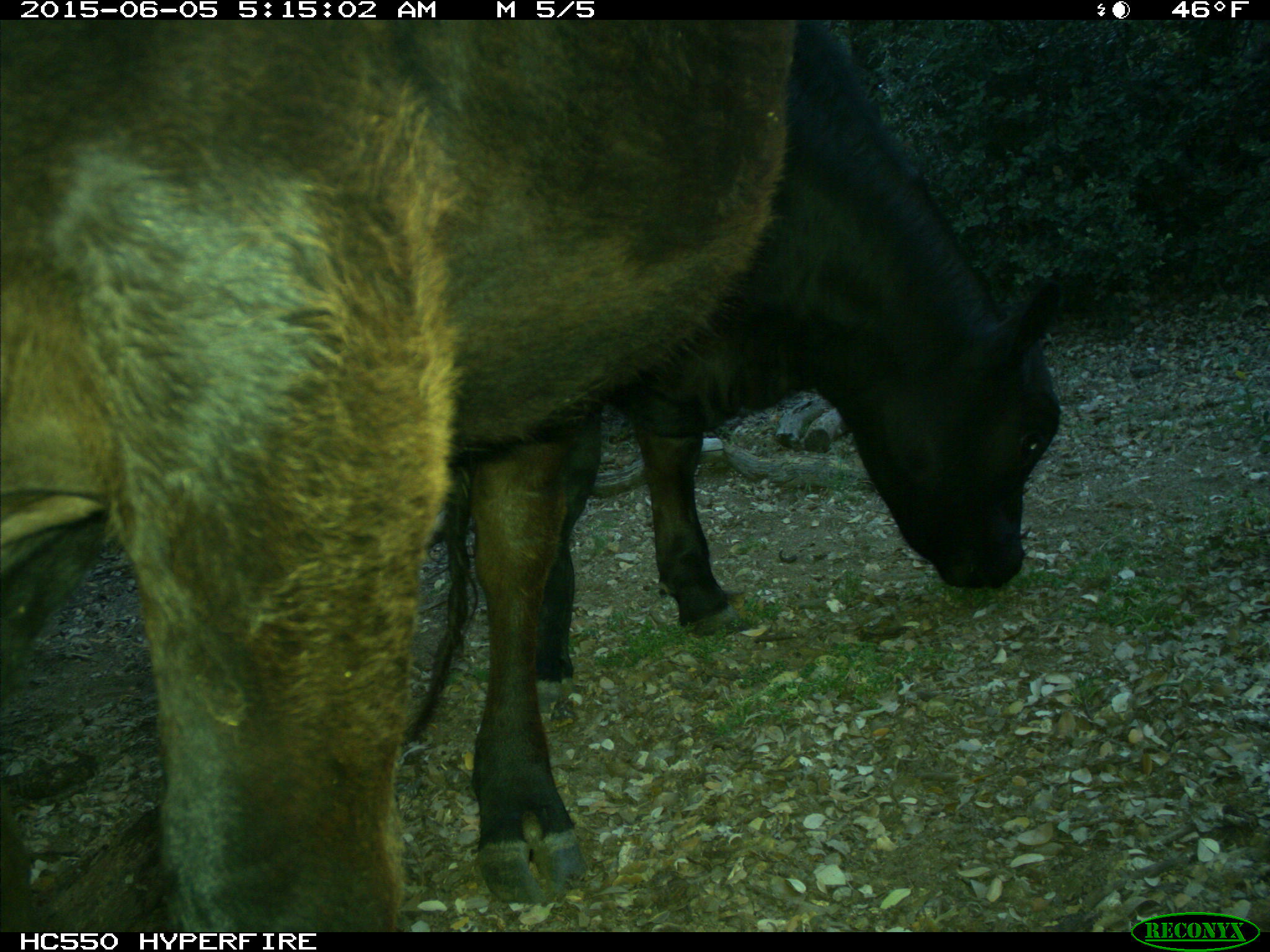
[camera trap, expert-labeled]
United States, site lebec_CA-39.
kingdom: Animalia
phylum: Chordata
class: Mammalia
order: Artiodactyla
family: Bovidae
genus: Bos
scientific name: Bos taurus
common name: domestic cow